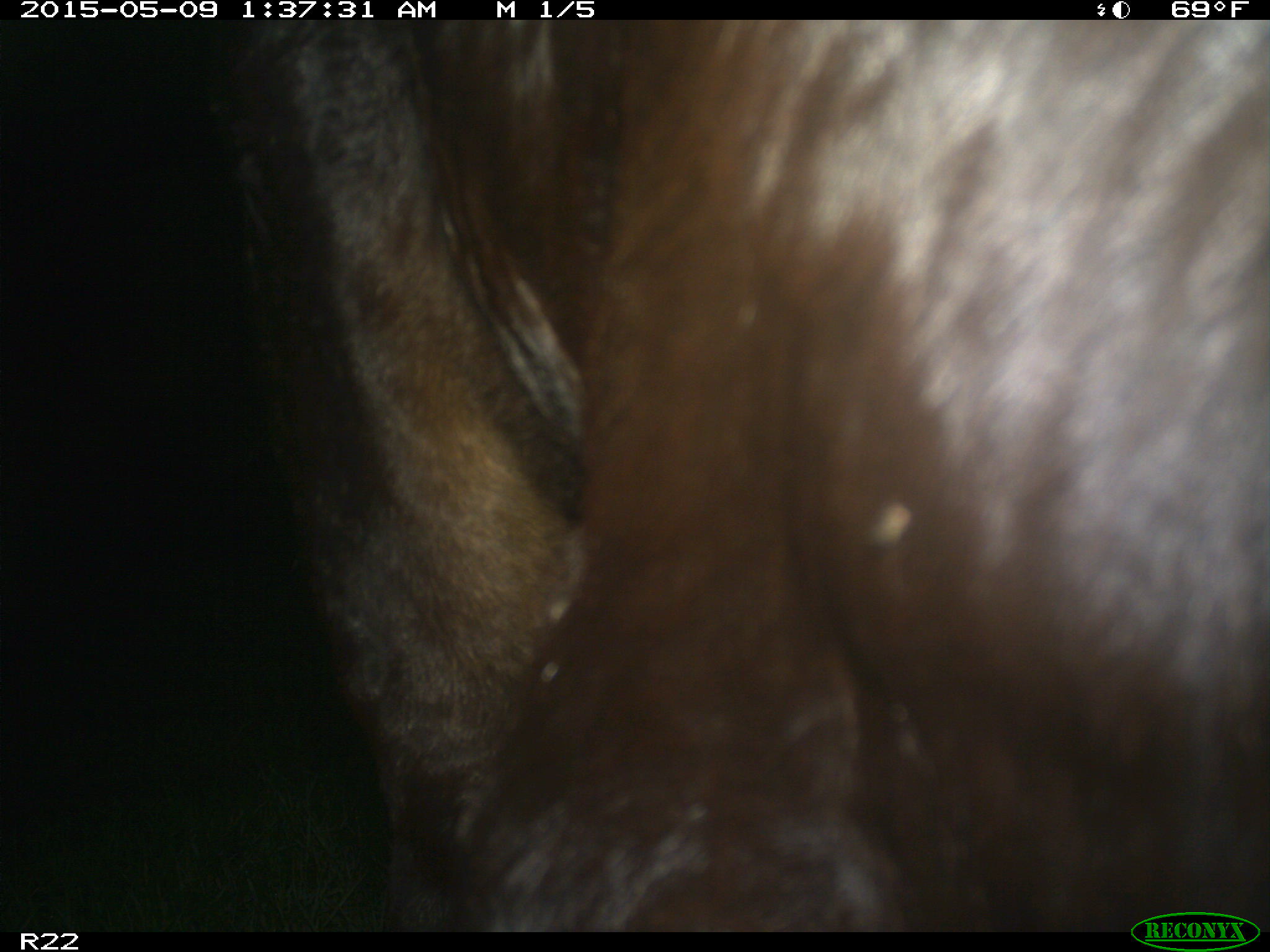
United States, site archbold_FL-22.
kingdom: Animalia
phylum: Chordata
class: Mammalia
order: Artiodactyla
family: Bovidae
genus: Bos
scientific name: Bos taurus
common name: domestic cow